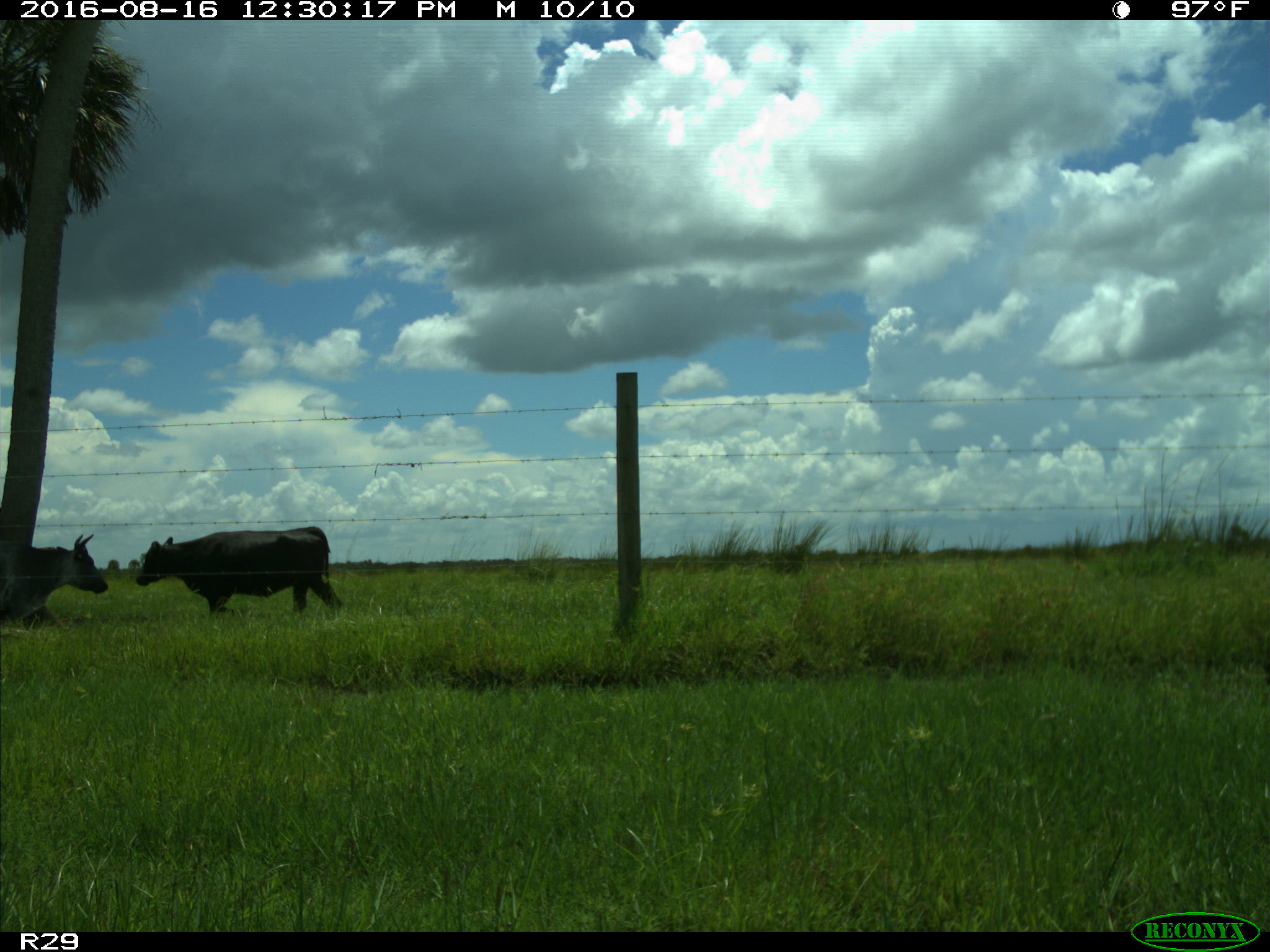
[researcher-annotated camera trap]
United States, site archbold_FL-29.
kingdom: Animalia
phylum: Chordata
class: Mammalia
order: Artiodactyla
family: Bovidae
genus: Bos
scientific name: Bos taurus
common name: domestic cow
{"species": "Bos taurus (domestic cow)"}